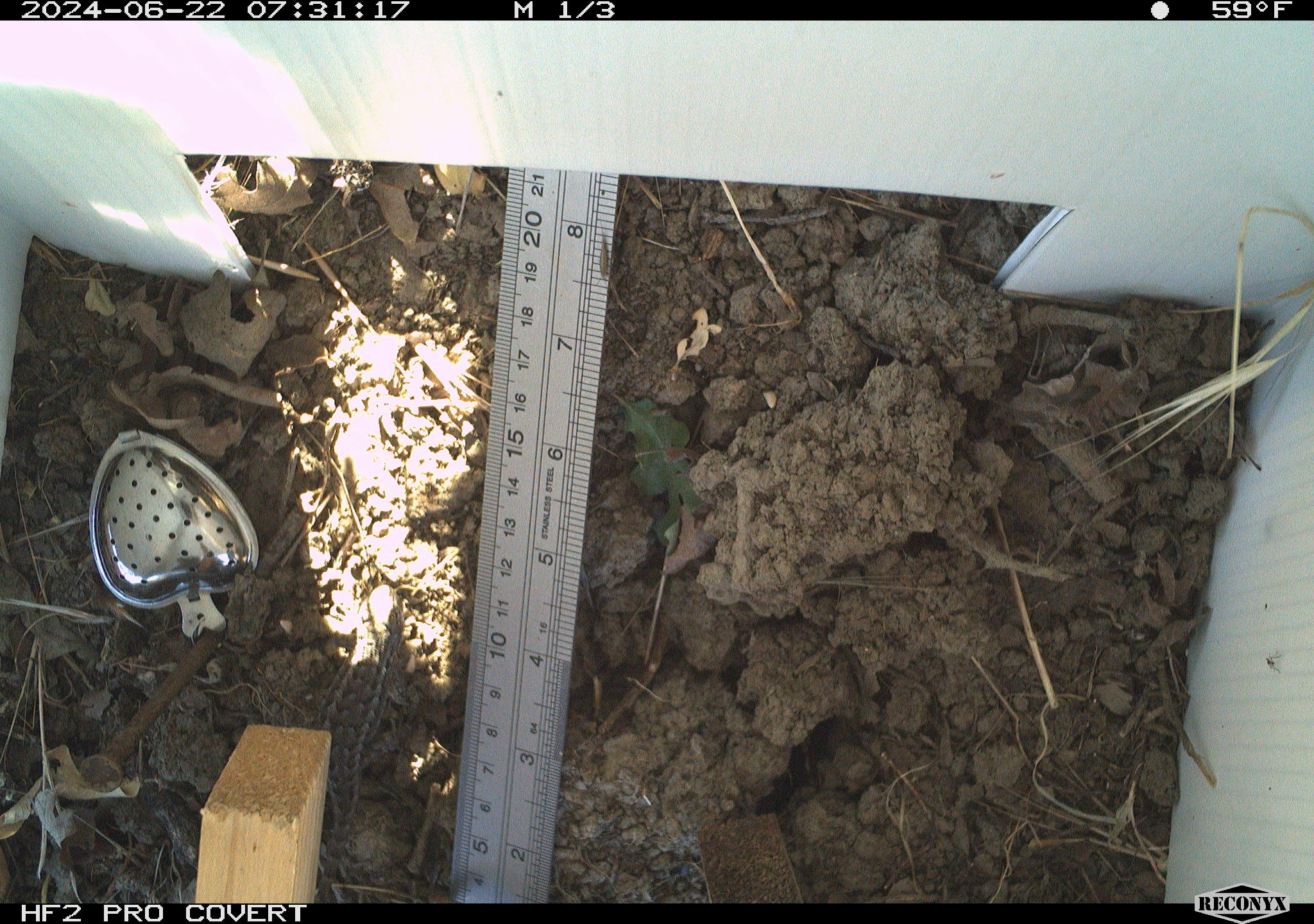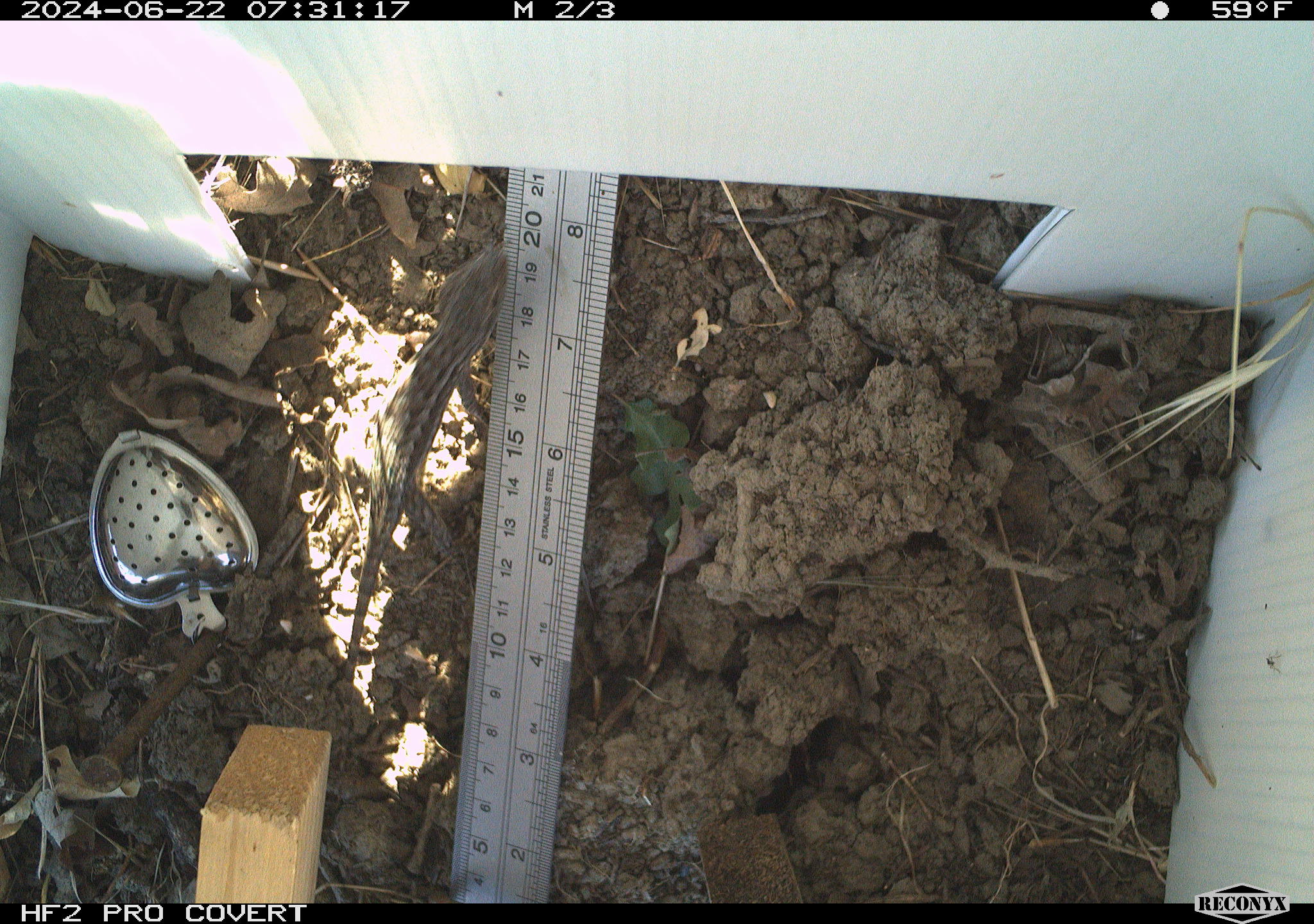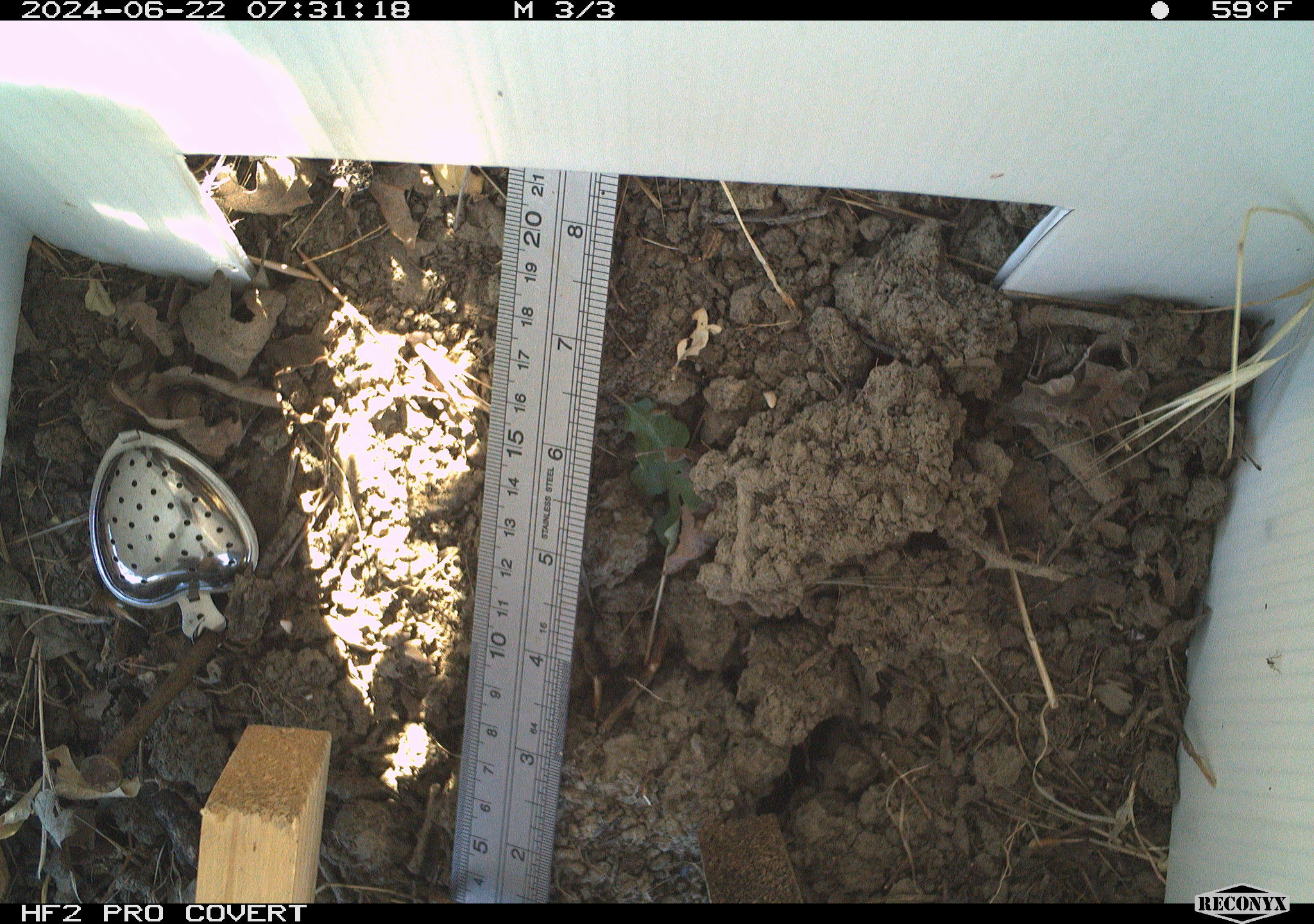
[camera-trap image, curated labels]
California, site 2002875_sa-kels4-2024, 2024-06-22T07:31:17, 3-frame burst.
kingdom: Animalia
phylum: Chordata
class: Reptilia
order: Squamata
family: Phrynosomatidae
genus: Sceloporus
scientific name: Sceloporus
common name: spiny lizards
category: sceloporus species